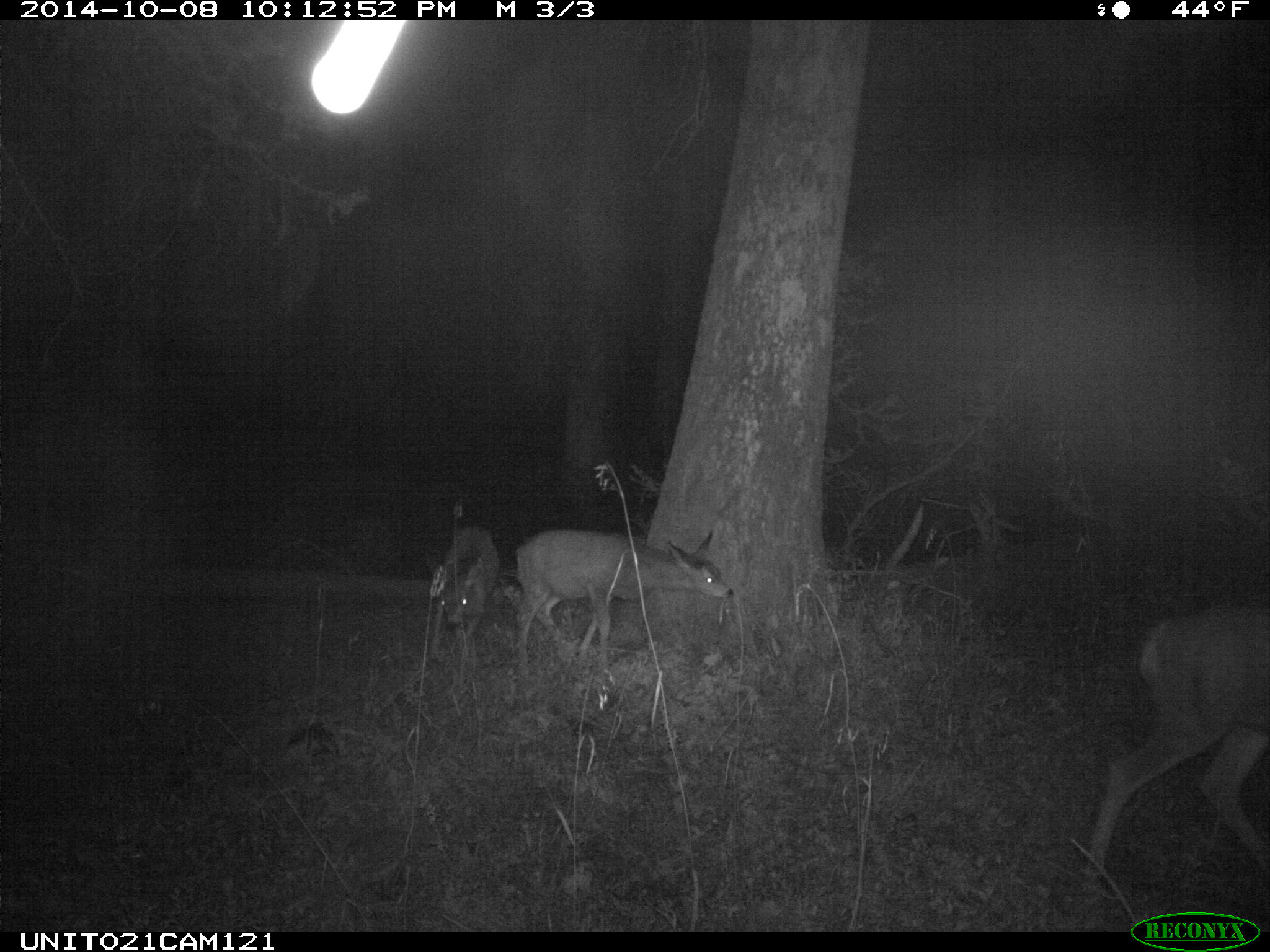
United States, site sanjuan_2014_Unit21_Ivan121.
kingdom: Animalia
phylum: Chordata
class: Mammalia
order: Artiodactyla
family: Cervidae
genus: Odocoileus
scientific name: Odocoileus hemionus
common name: mule deer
Odocoileus hemionus (mule deer).